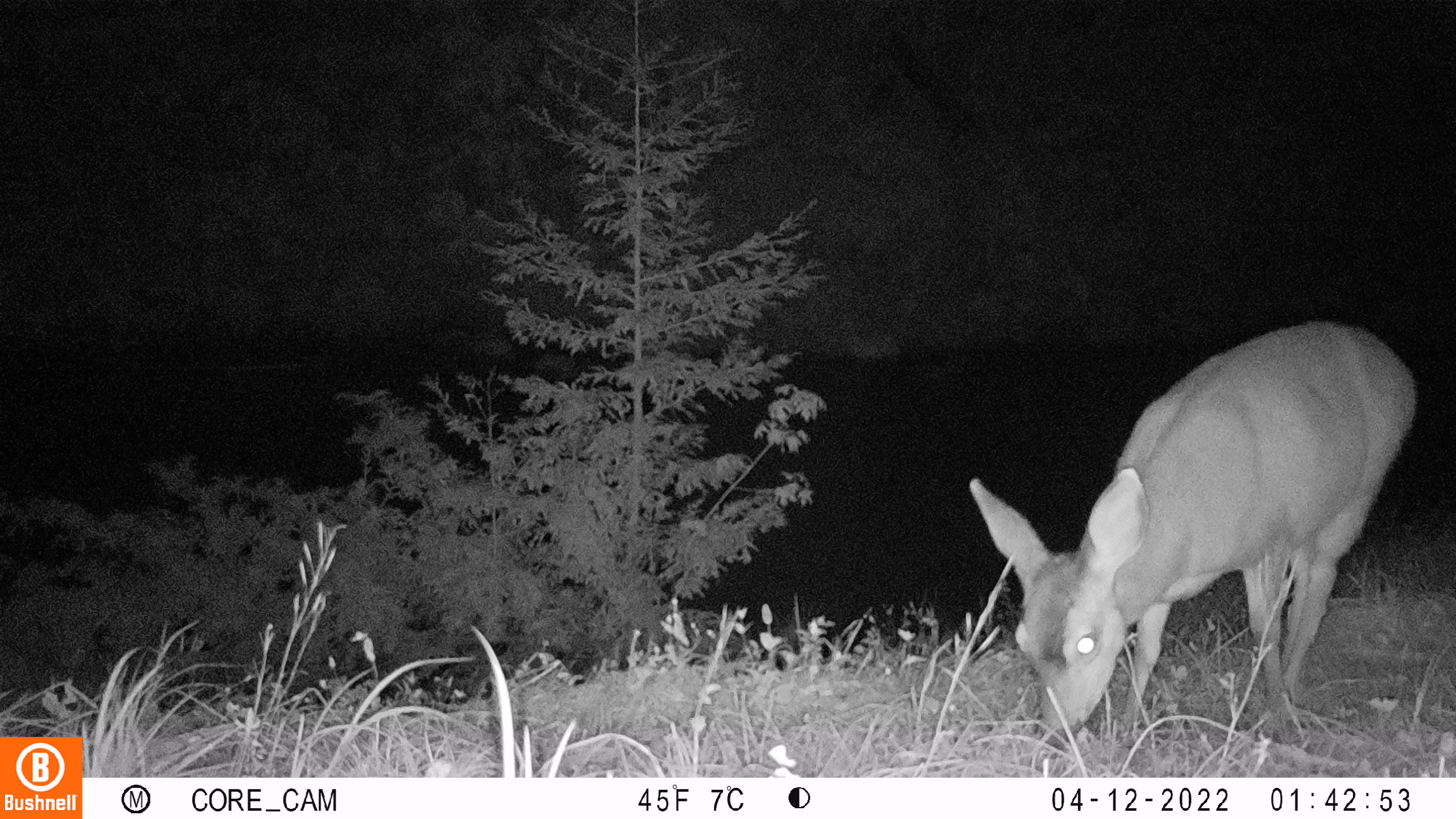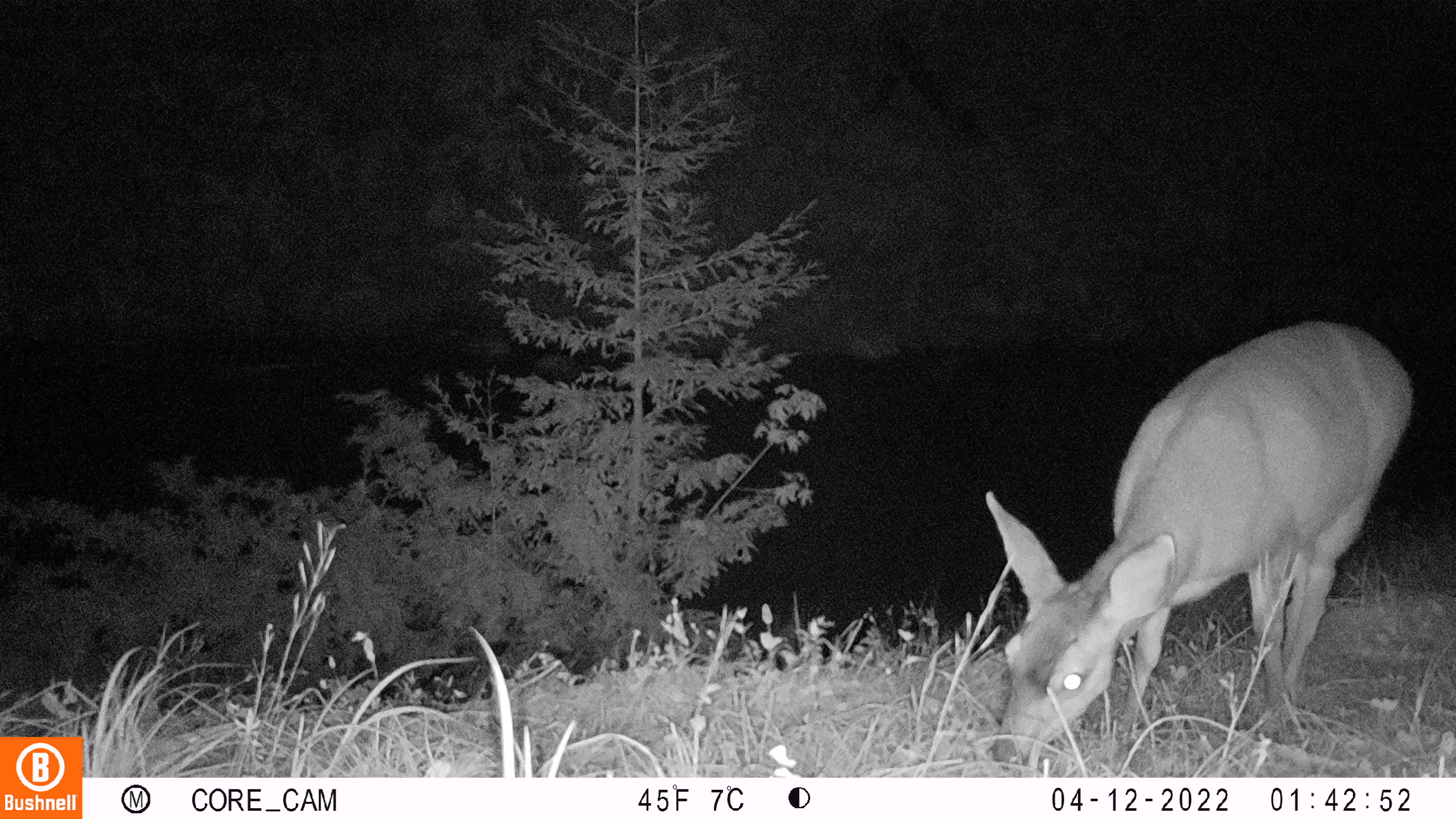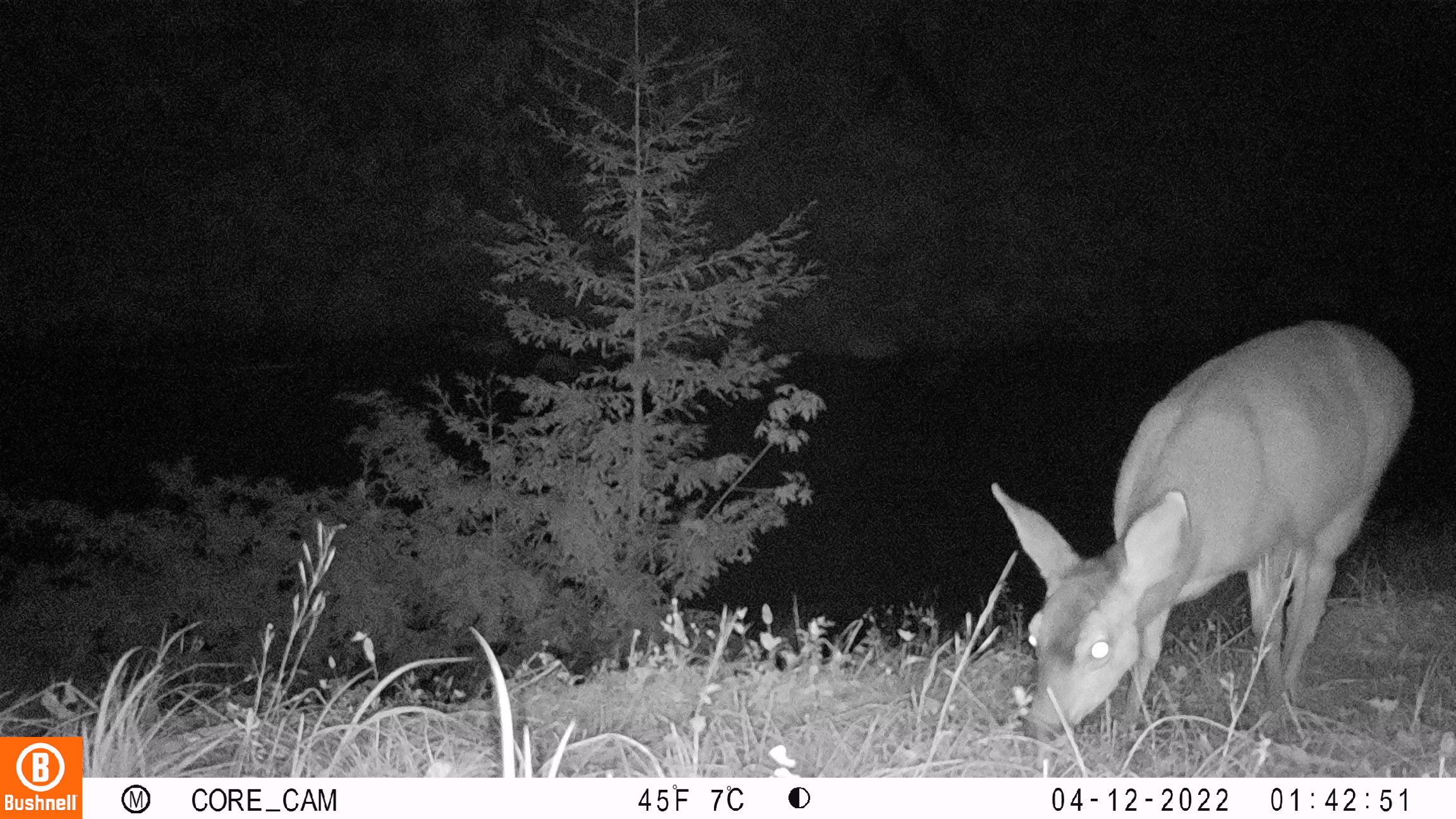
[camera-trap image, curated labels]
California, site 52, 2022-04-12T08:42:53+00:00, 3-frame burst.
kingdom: Animalia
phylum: Chordata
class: Mammalia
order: Artiodactyla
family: Cervidae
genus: Odocoileus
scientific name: Odocoileus hemionus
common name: mule deer